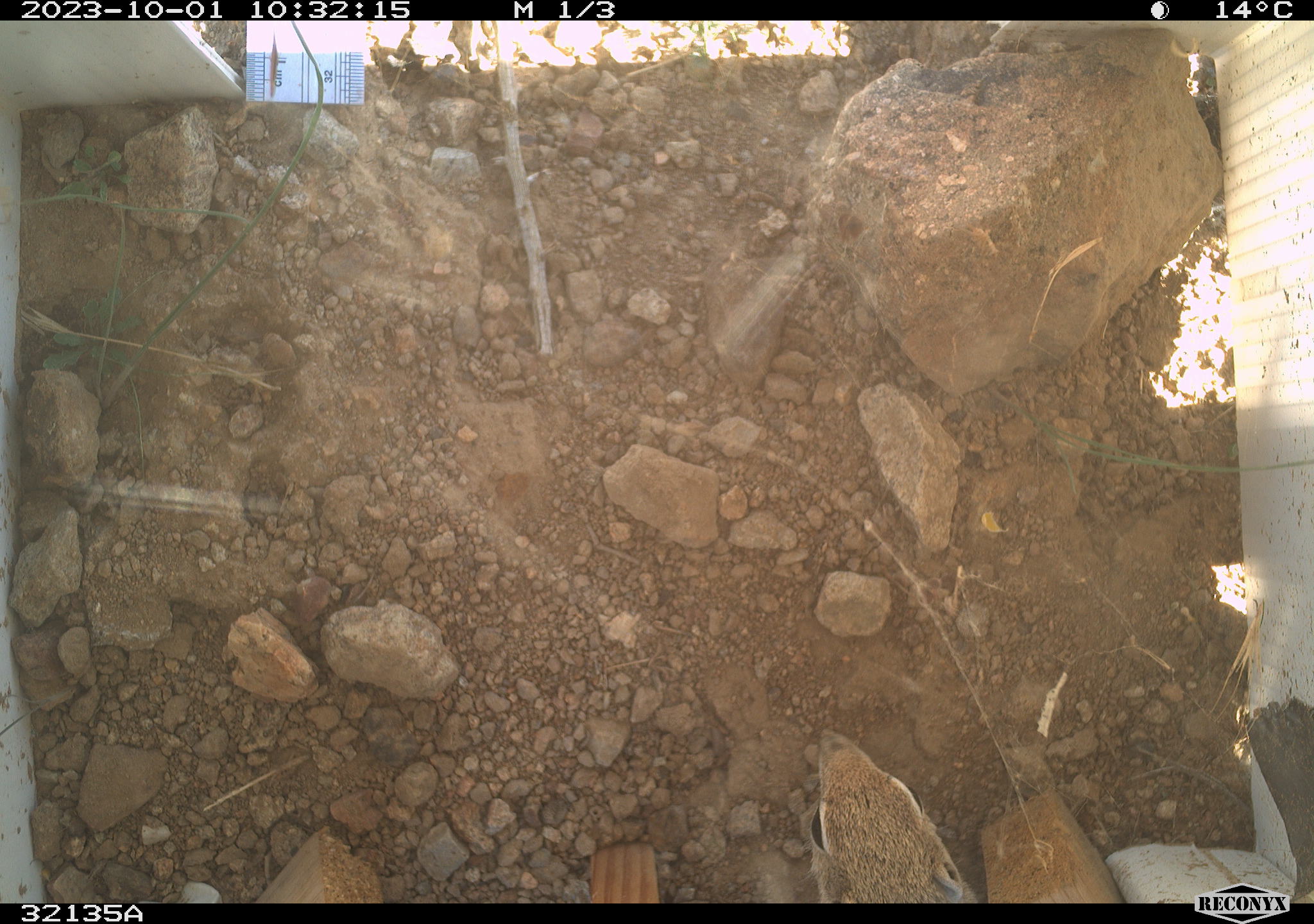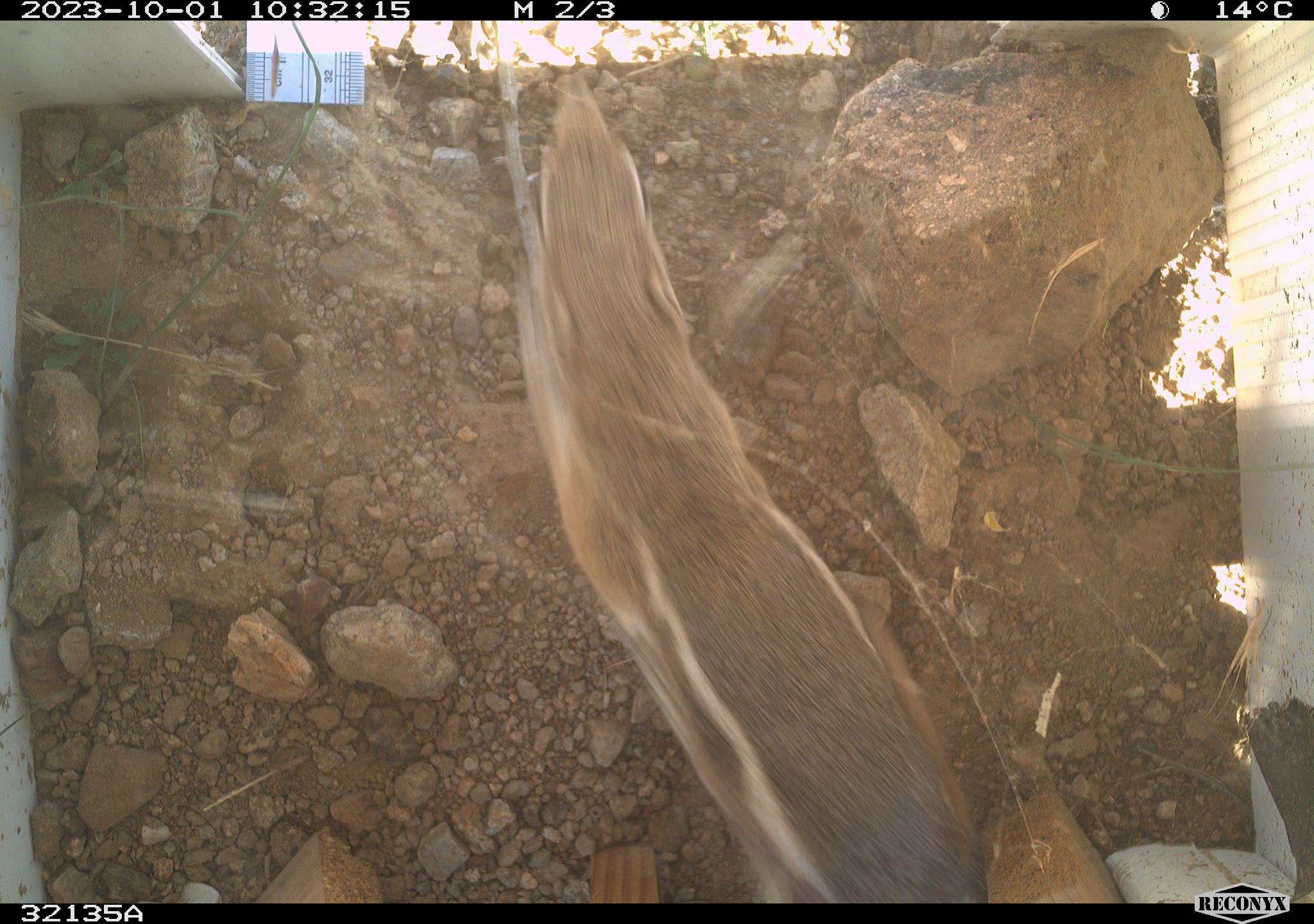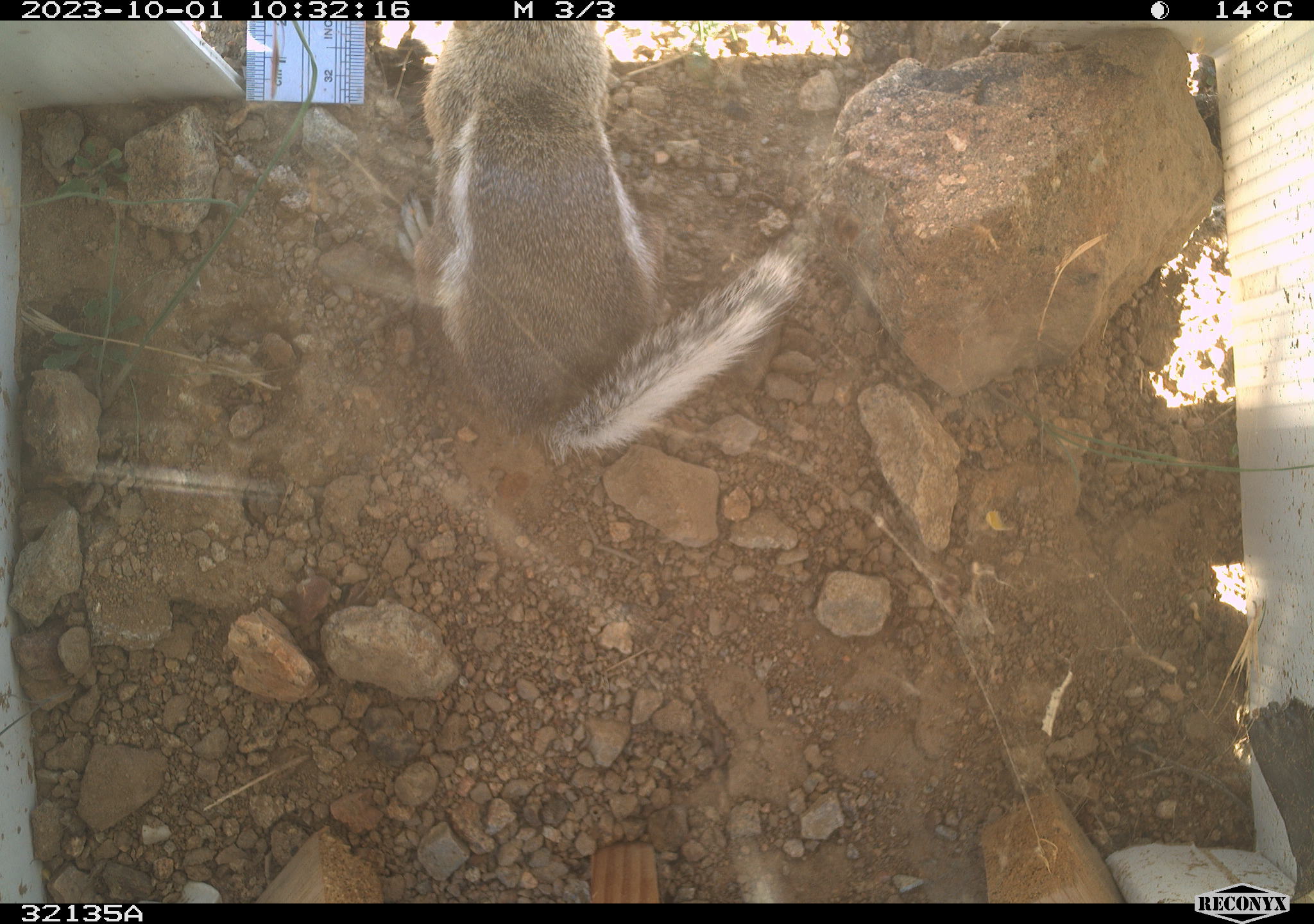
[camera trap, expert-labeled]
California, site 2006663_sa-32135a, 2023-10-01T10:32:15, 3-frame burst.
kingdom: Animalia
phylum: Chordata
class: Mammalia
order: Rodentia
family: Sciuridae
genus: Ammospermophilus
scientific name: Ammospermophilus leucurus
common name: white-tailed antelope squirrel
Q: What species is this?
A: White-tailed antelope squirrel (Ammospermophilus leucurus).